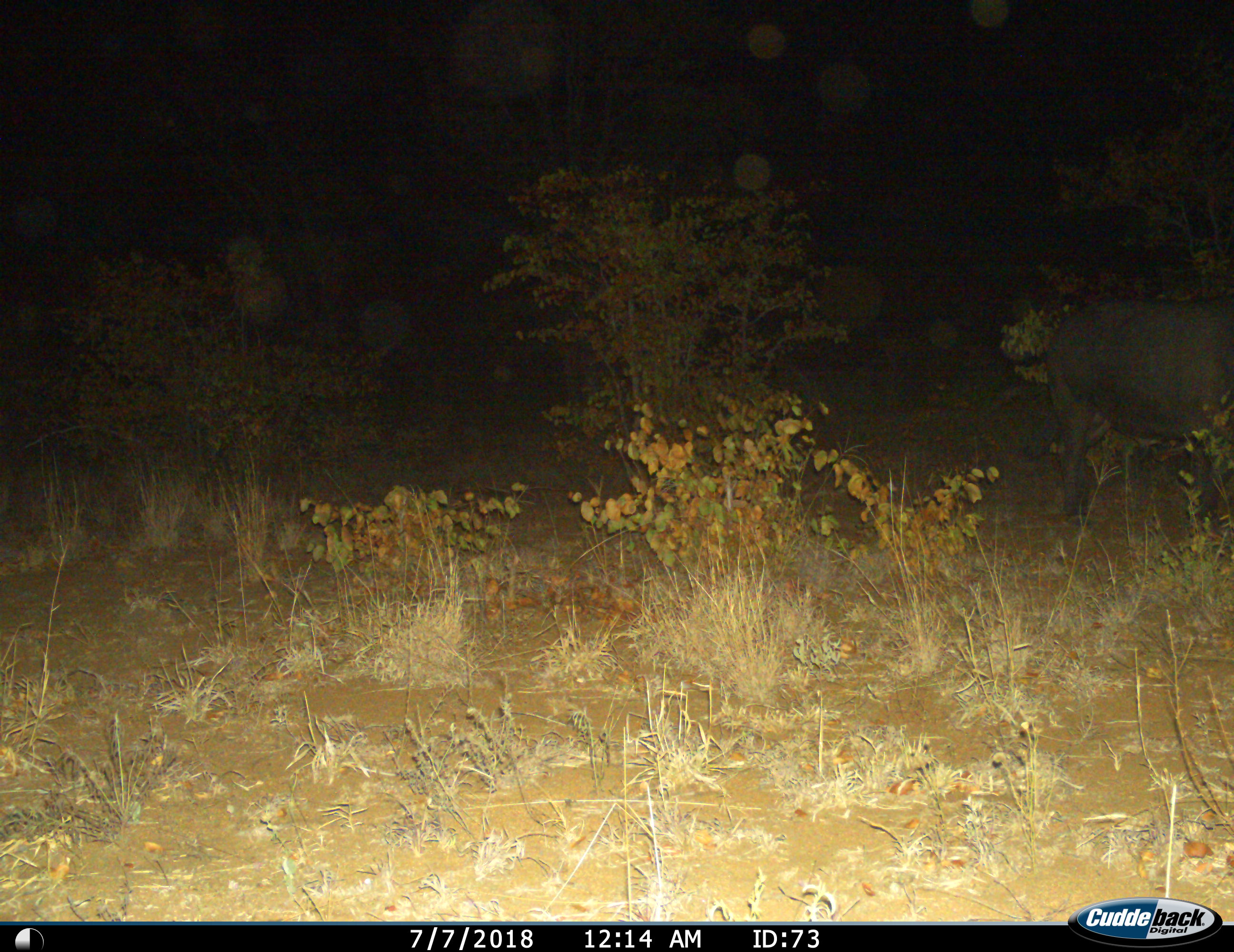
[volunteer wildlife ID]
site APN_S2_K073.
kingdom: Animalia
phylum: Chordata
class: Mammalia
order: Artiodactyla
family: Bovidae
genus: Syncerus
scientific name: Syncerus caffer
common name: african buffalo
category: buffalo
Buffalo (african buffalo) (Syncerus caffer), count 1. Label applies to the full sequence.